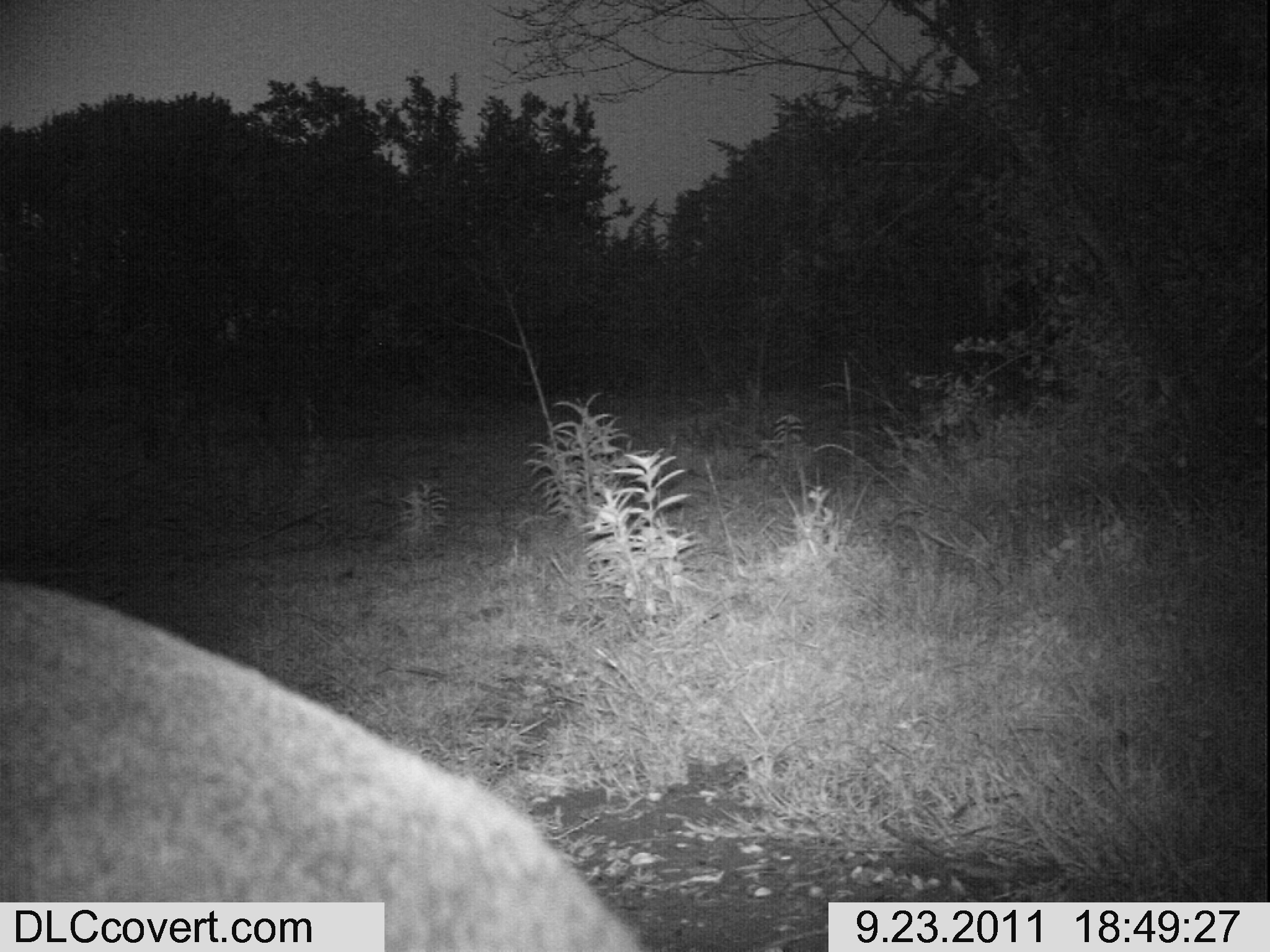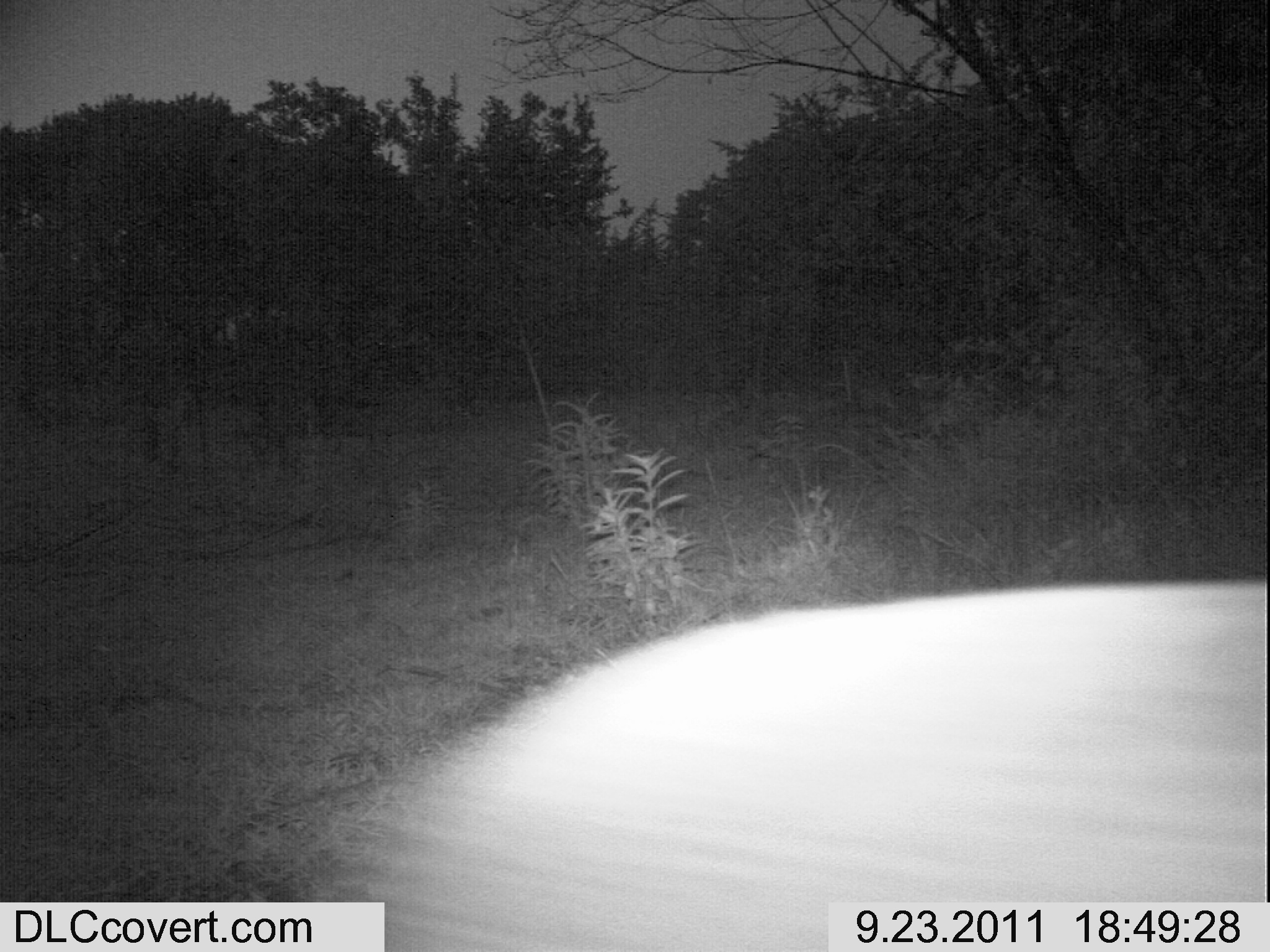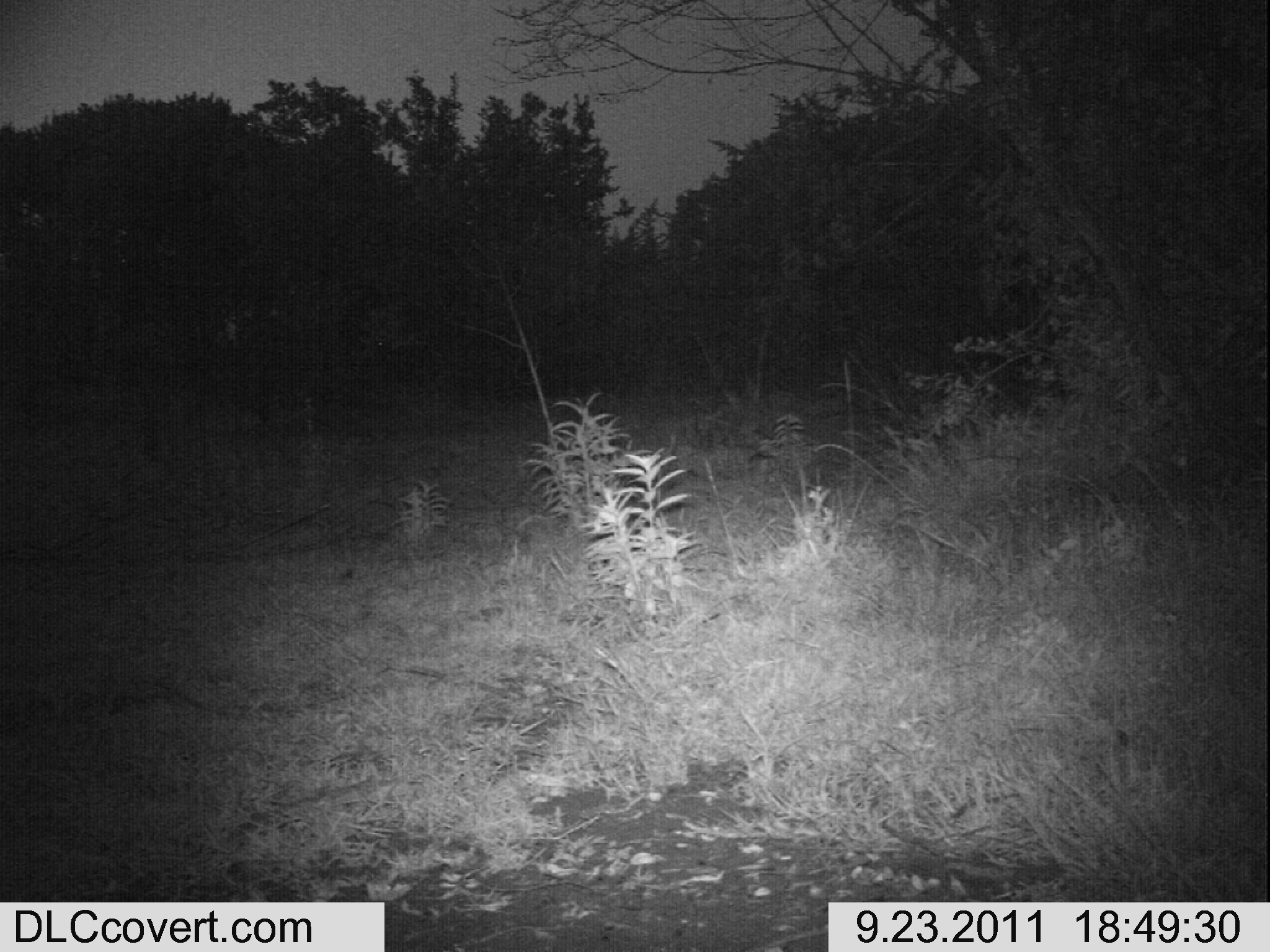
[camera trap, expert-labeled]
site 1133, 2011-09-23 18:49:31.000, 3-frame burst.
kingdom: Animalia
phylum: Chordata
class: Mammalia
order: Artiodactyla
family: Bovidae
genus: Sylvicapra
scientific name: Sylvicapra grimmia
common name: bush duiker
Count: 1.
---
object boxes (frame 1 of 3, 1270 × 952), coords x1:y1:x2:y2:
sylvicapra grimmia: 0:573:652:952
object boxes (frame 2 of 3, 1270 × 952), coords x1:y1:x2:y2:
sylvicapra grimmia: 336:578:1266:948